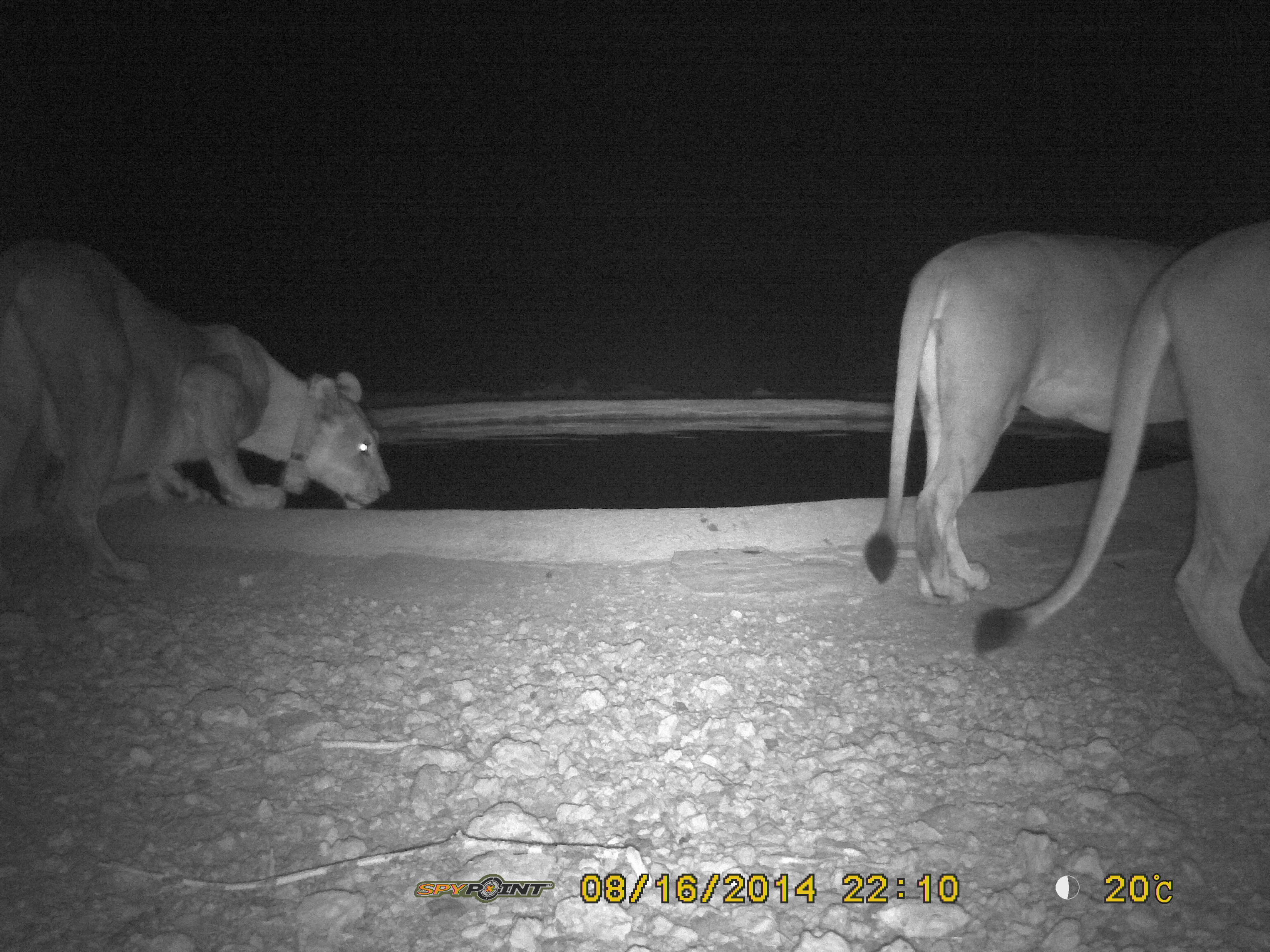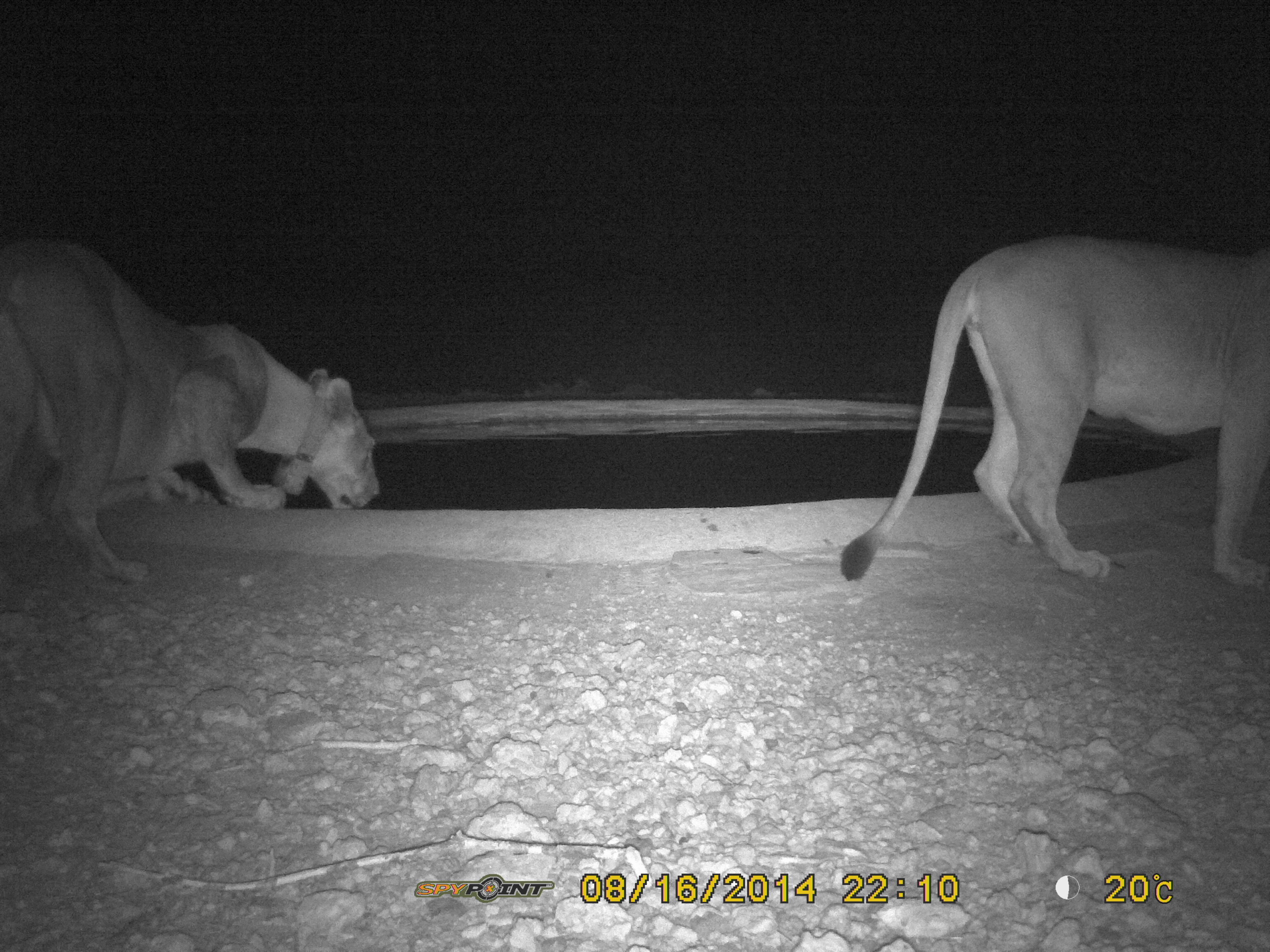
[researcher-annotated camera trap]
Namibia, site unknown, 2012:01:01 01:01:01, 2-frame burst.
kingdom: Animalia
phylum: Chordata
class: Mammalia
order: Carnivora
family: Felidae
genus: Panthera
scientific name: Panthera leo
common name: lion